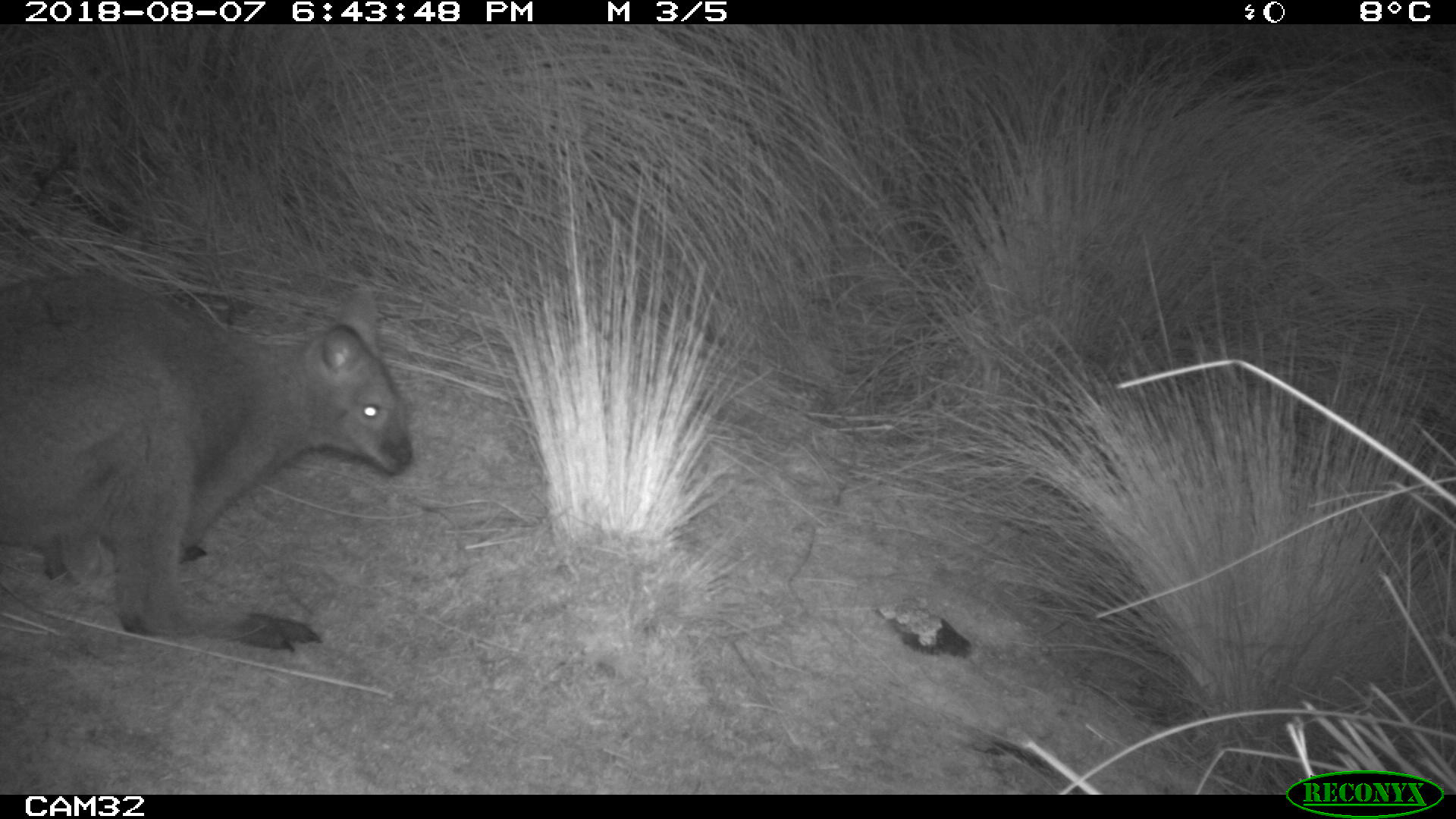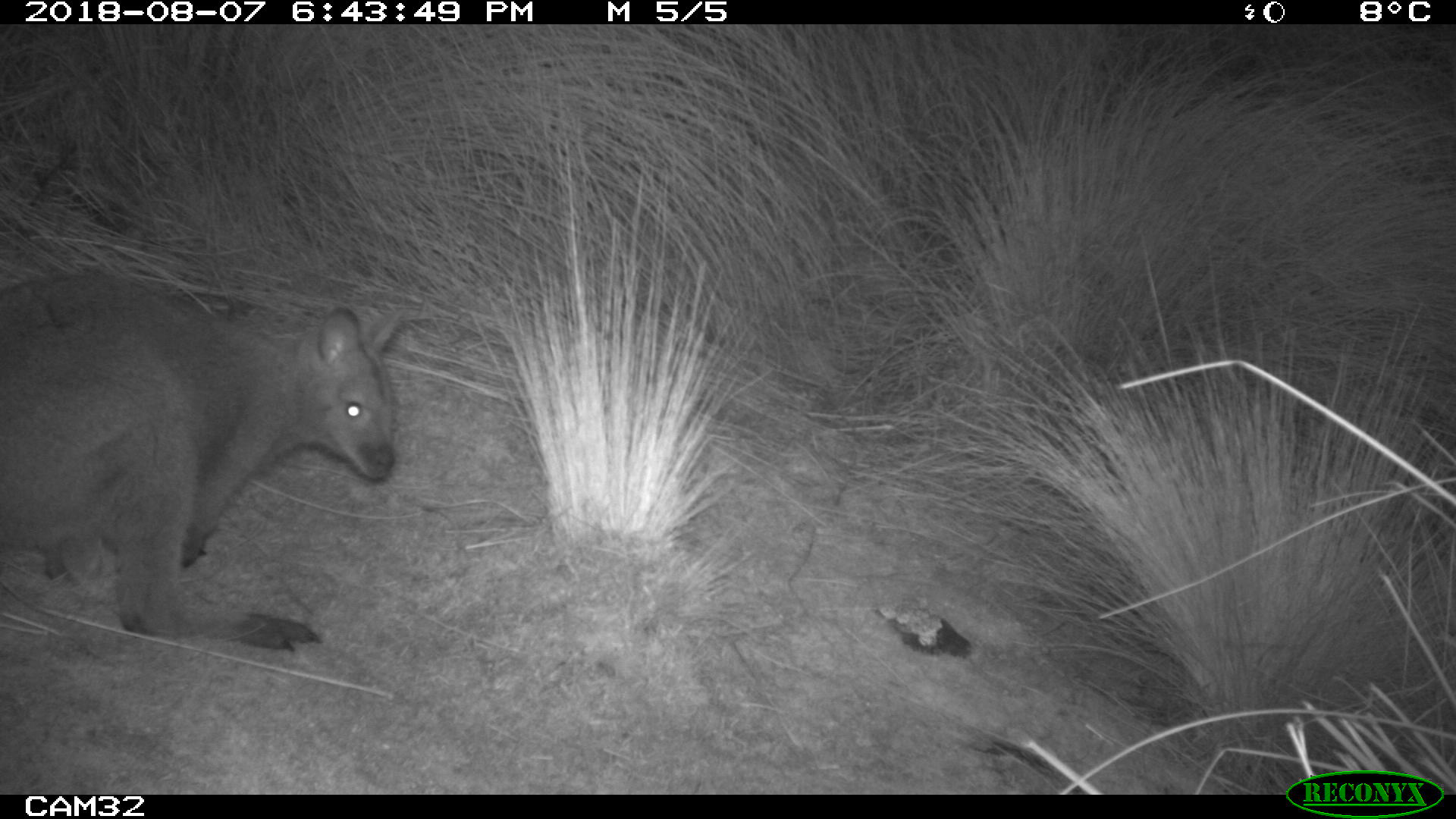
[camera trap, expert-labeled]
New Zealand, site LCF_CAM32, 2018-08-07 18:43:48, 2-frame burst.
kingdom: Animalia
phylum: Chordata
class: Mammalia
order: Diprotodontia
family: Macropodidae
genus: Notamacropus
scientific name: Notamacropus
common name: wallaby